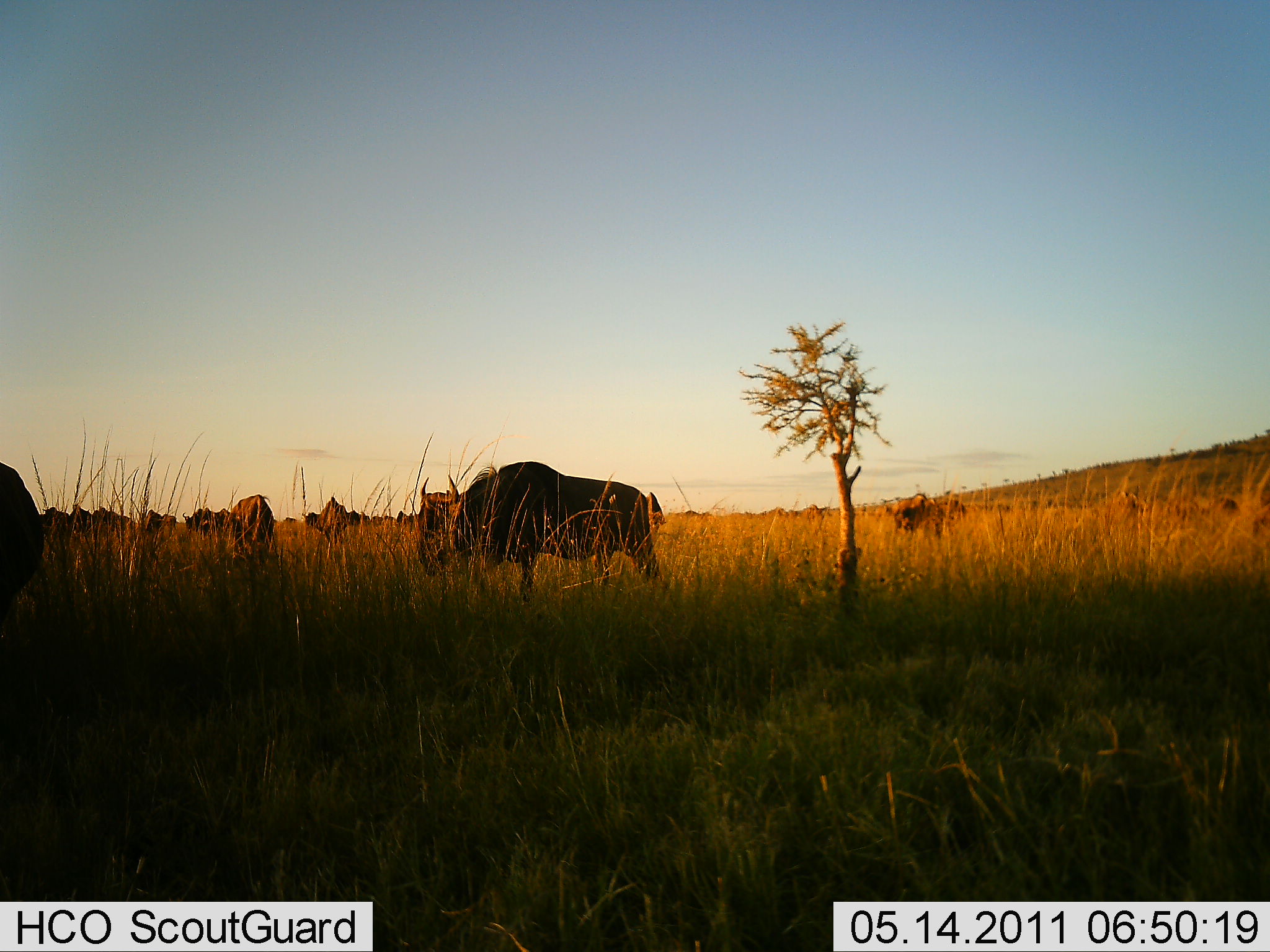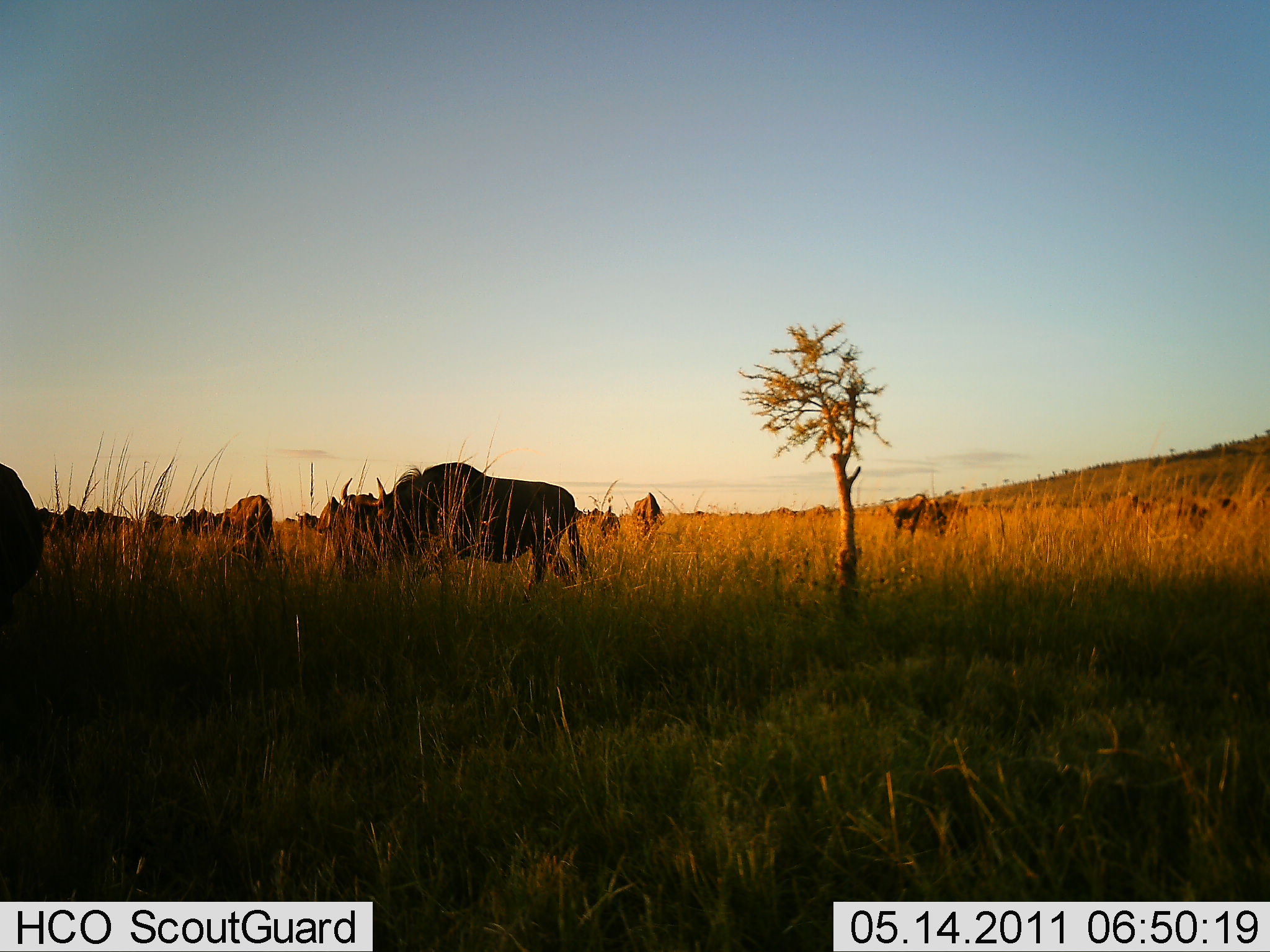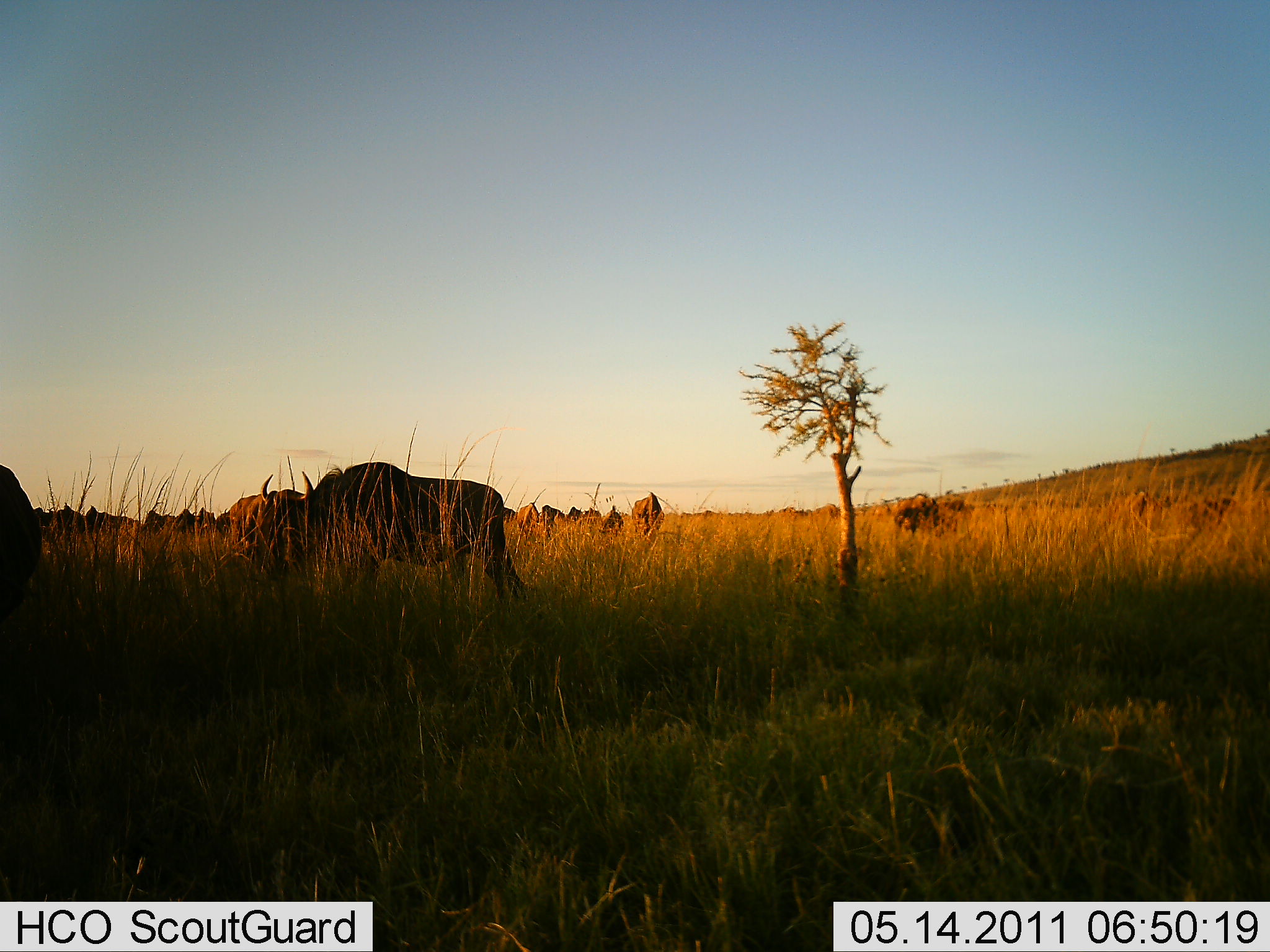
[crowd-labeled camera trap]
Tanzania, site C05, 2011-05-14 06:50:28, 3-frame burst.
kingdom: Animalia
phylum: Chordata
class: Mammalia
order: Artiodactyla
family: Bovidae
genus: Connochaetes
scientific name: Connochaetes taurinus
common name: blue wildebeest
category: wildebeest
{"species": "wildebeest (blue wildebeest) (Connochaetes taurinus)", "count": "11-50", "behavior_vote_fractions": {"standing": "50%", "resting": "10%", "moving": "100%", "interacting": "0%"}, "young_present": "0%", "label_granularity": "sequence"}